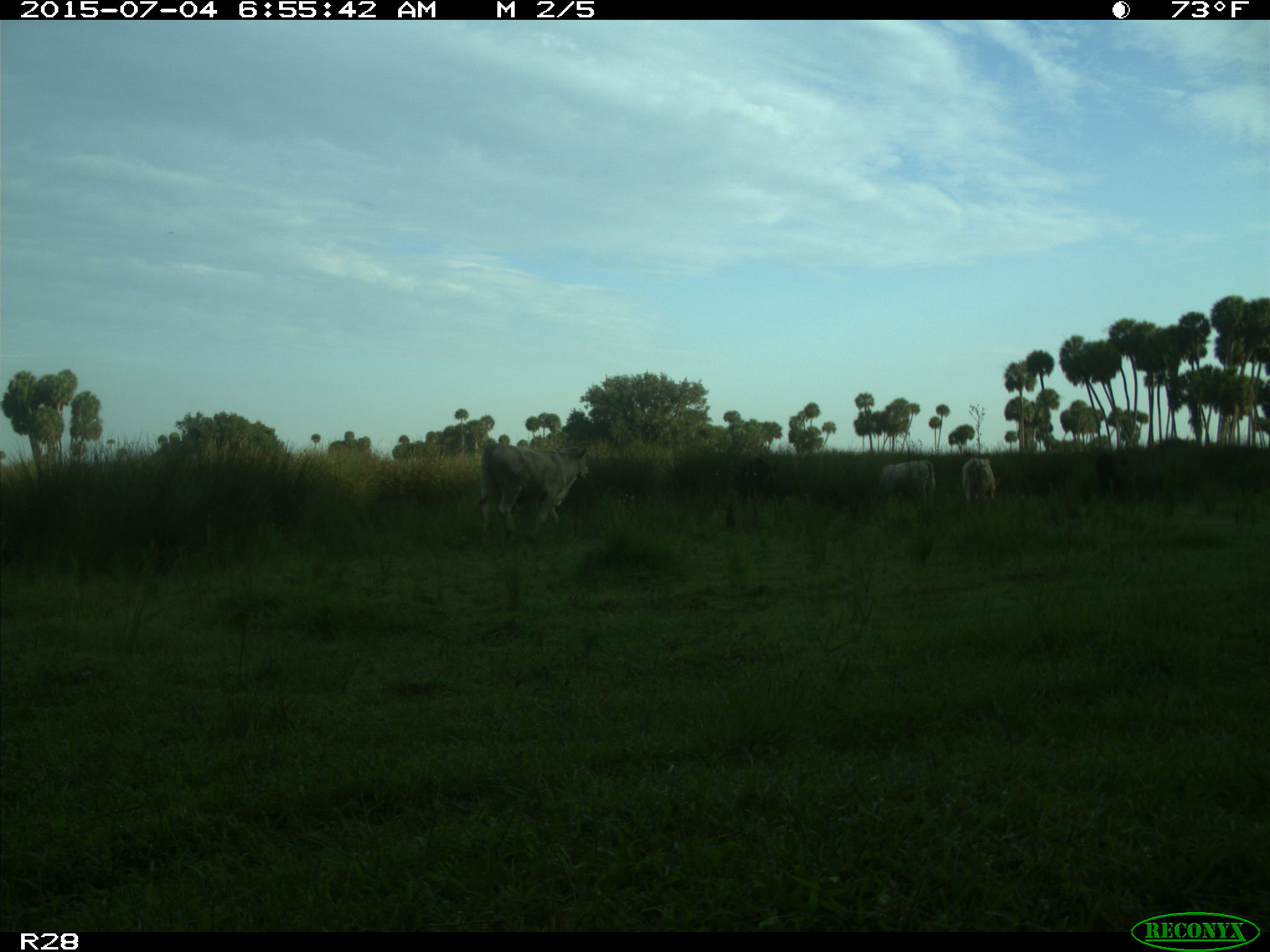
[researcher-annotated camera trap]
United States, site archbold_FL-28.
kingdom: Animalia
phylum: Chordata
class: Mammalia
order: Artiodactyla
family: Bovidae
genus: Bos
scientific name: Bos taurus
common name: domestic cow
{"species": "Bos taurus (domestic cow)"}